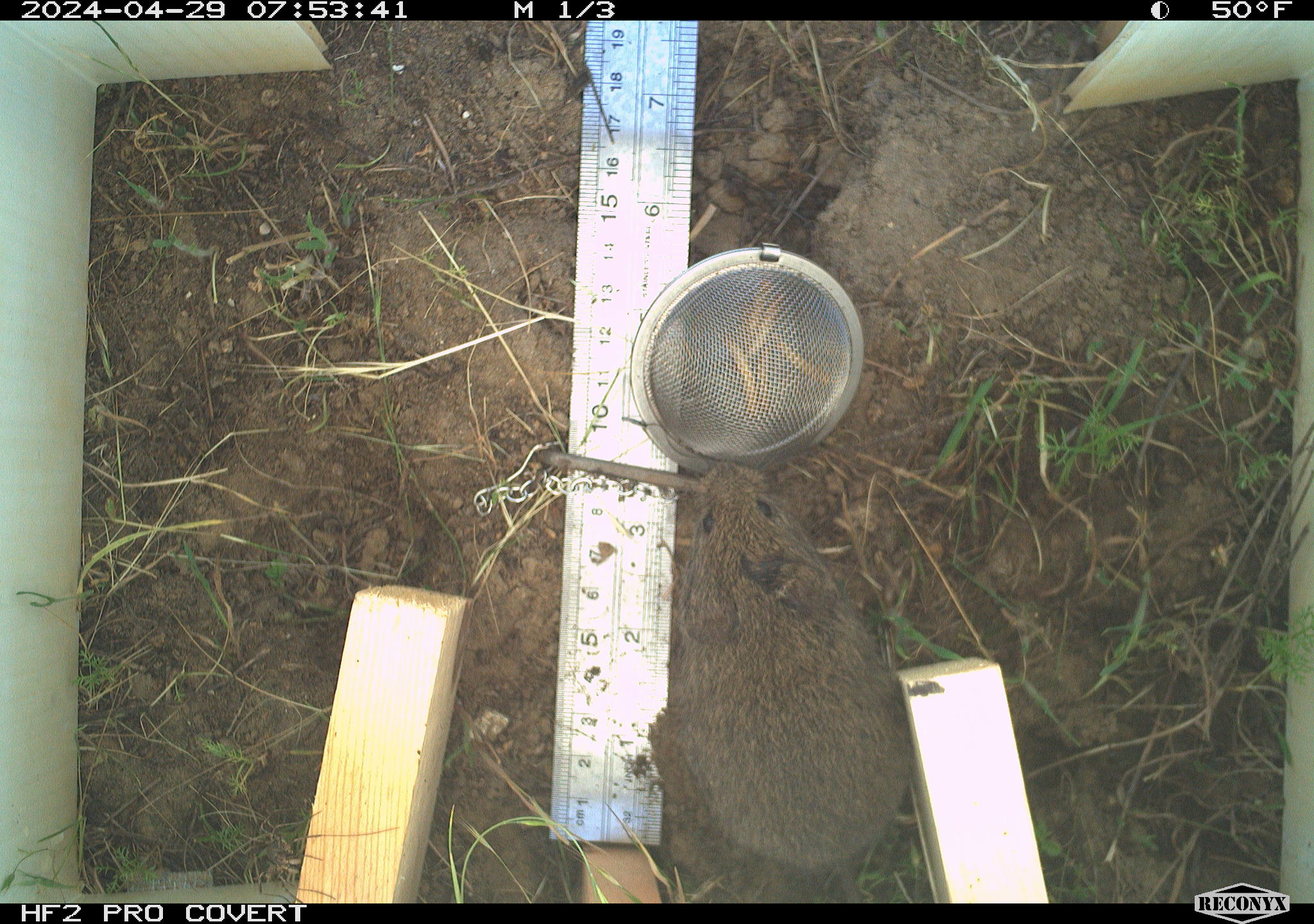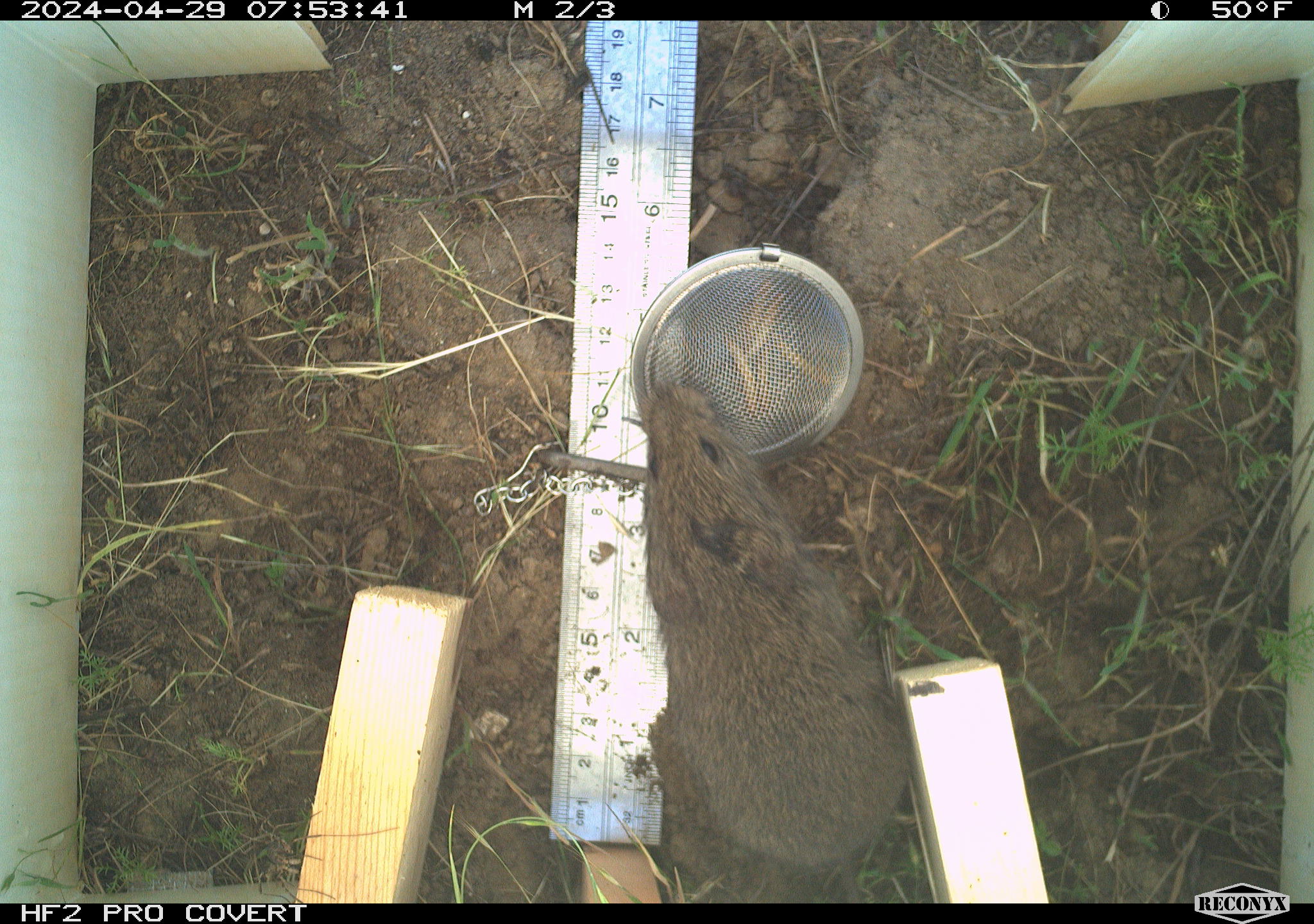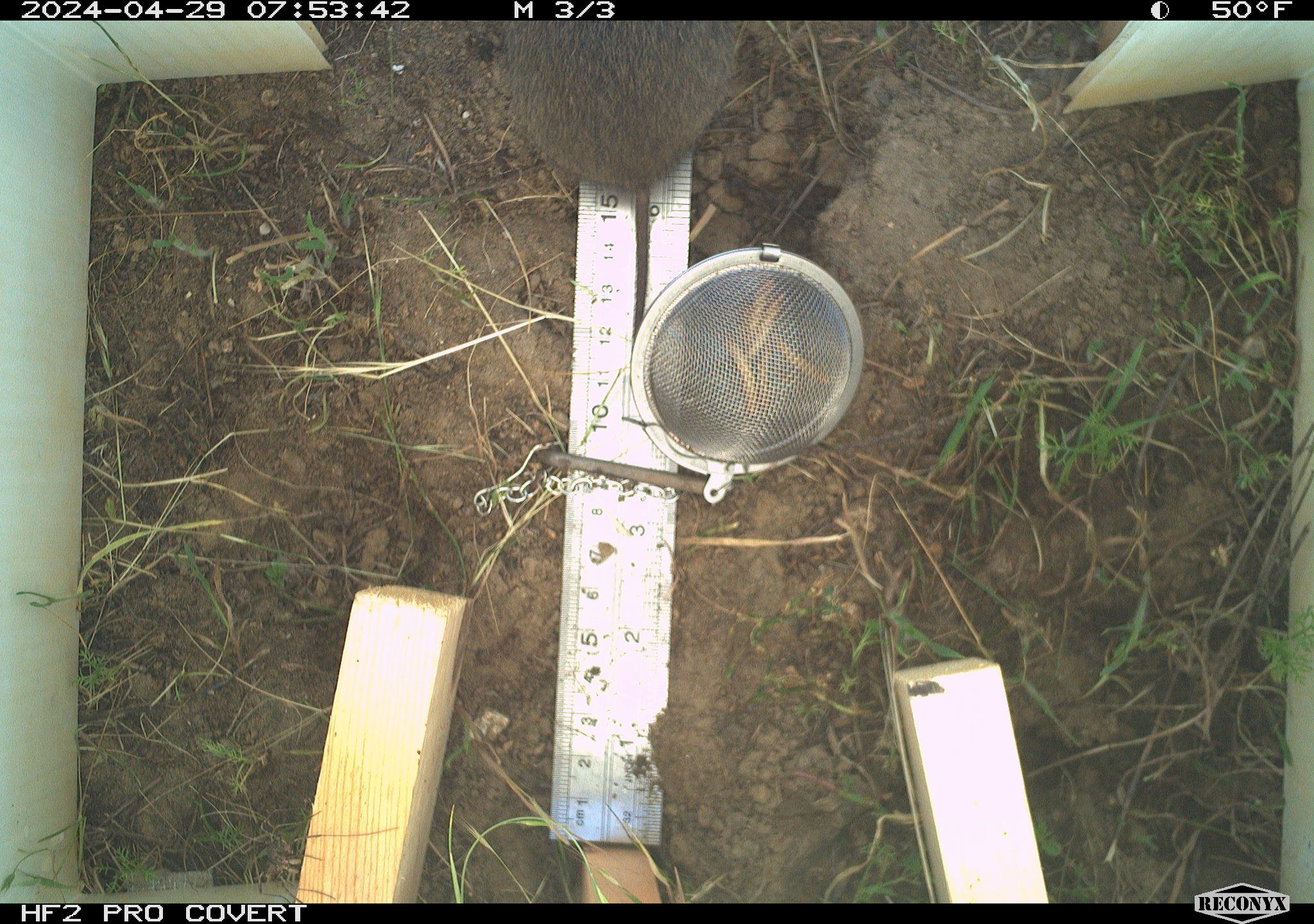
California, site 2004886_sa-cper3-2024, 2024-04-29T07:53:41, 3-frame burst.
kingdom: Animalia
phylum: Chordata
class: Mammalia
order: Rodentia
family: Cricetidae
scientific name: Arvicolinae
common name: voles, lemmings, and muskrats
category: arvicolinae subfamily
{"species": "arvicolinae subfamily (voles, lemmings, and muskrats) (Arvicolinae)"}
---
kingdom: Animalia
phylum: Chordata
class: Mammalia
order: Rodentia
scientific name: Rodentia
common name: rodent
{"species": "rodent (Rodentia)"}